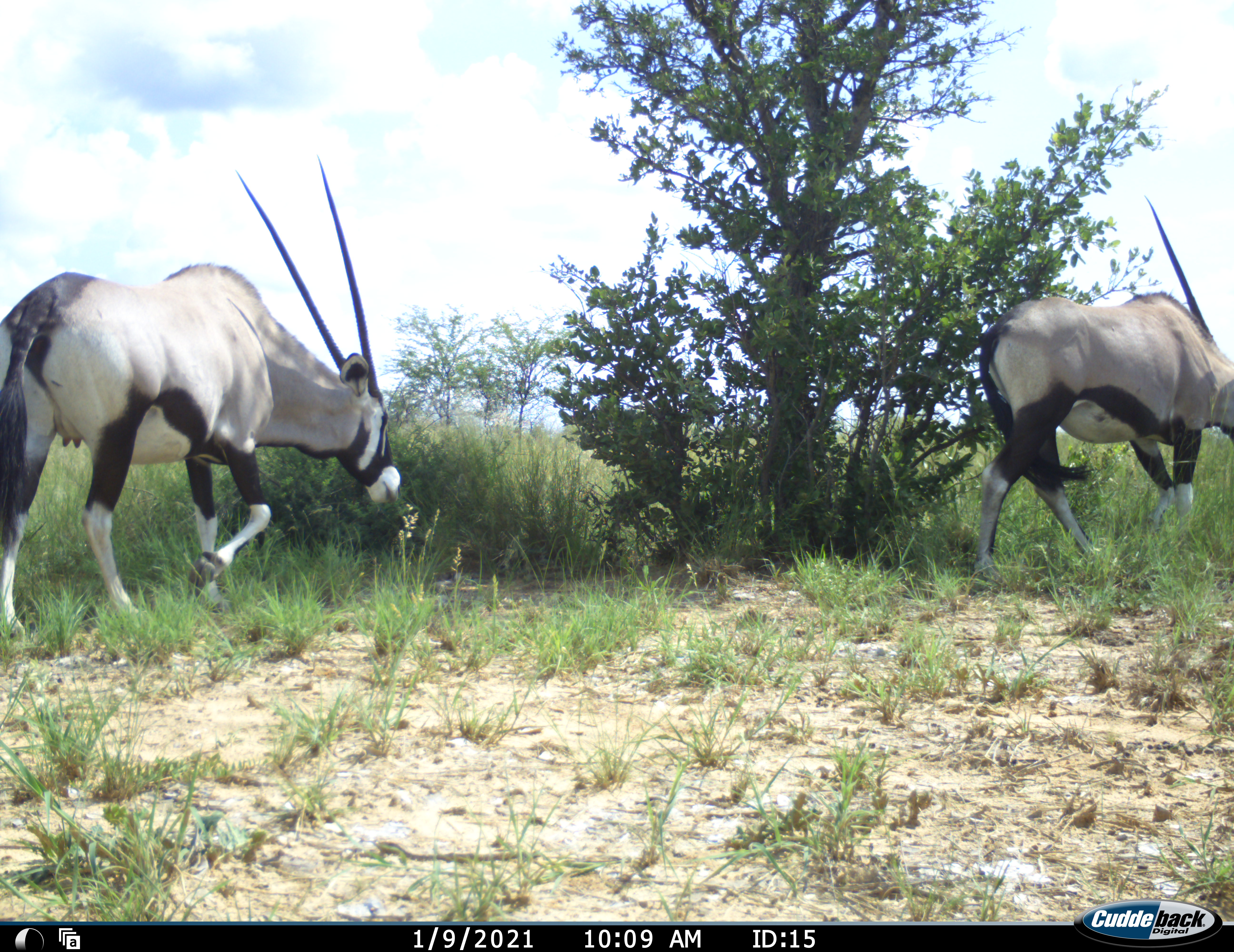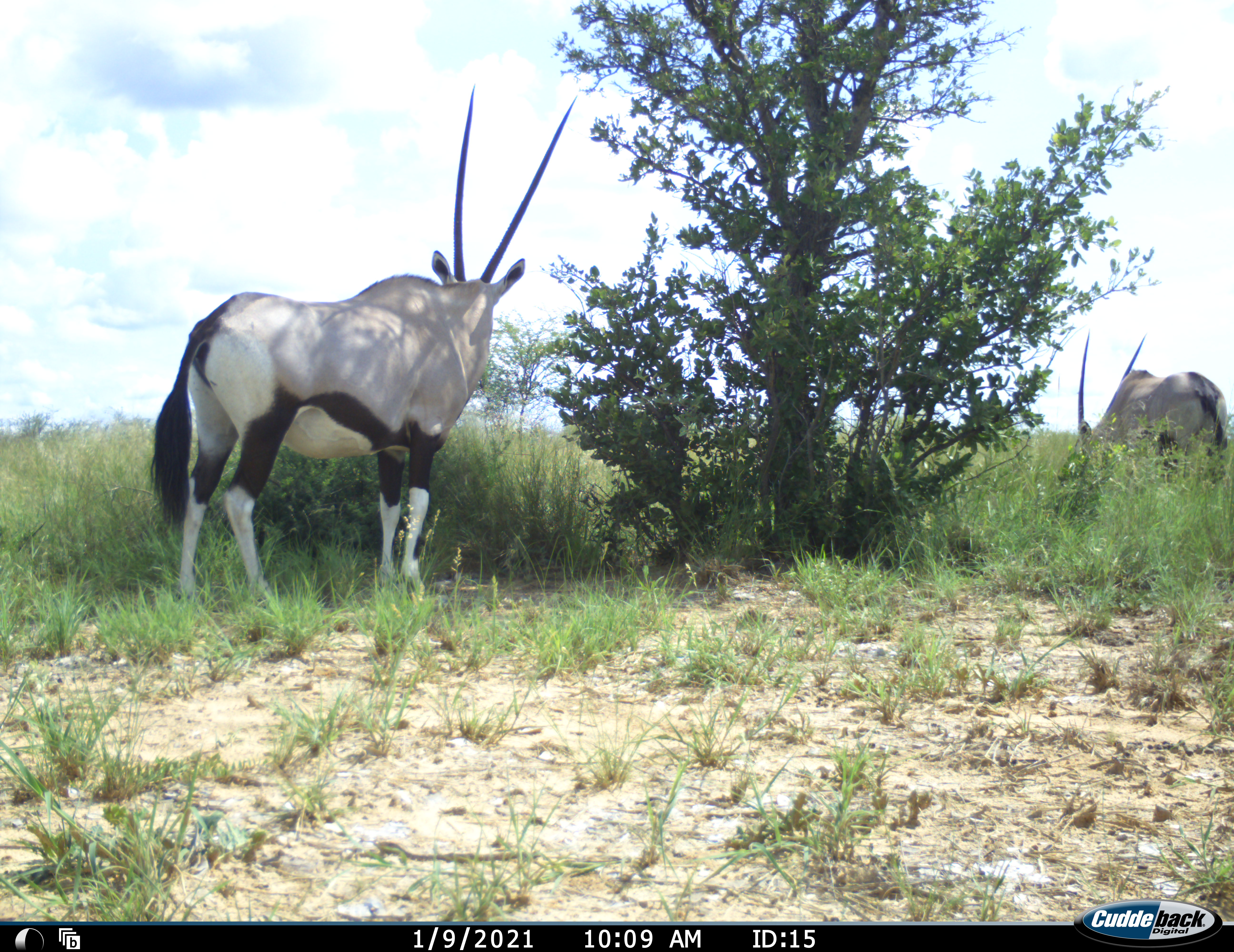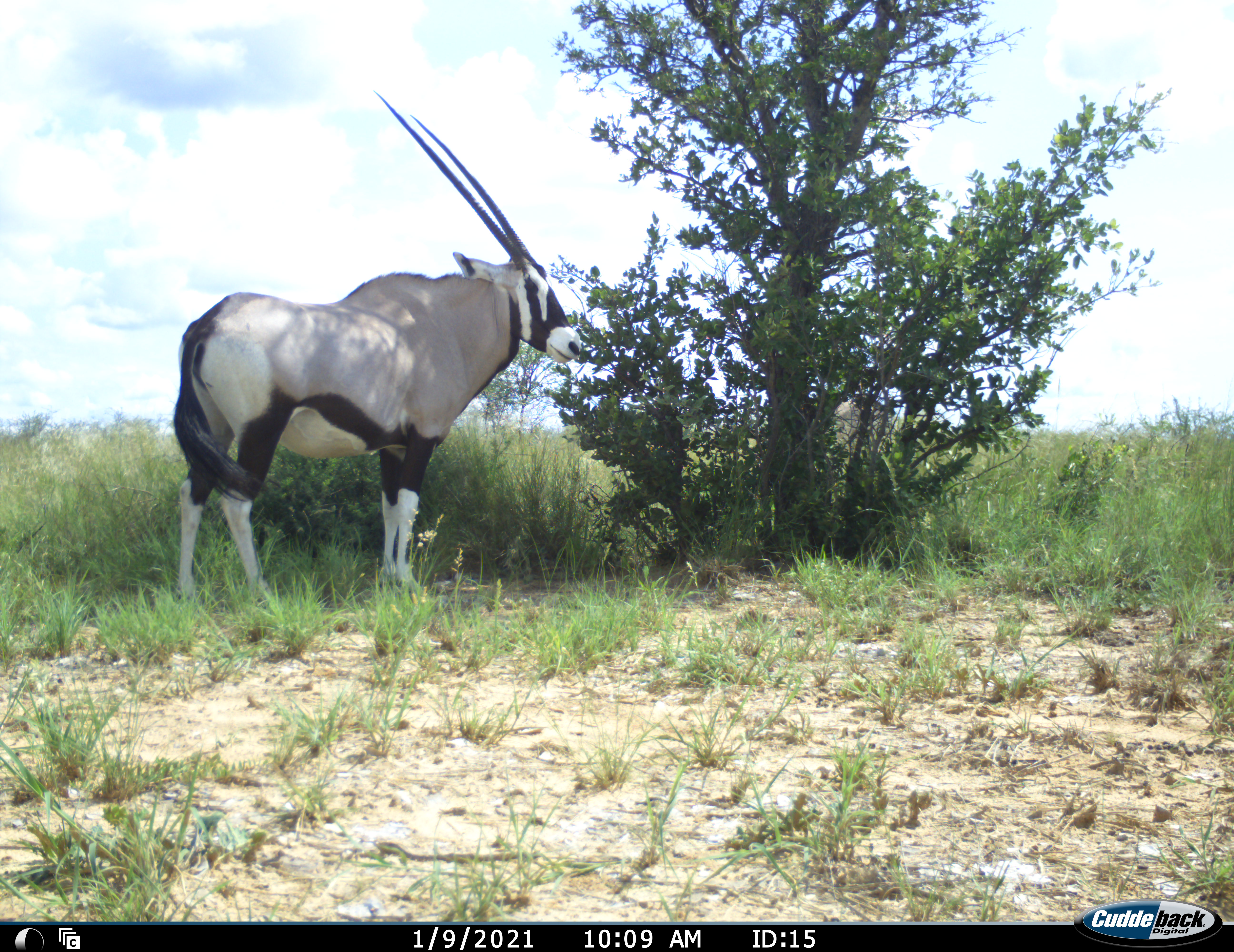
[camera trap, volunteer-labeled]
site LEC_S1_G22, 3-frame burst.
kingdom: Animalia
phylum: Chordata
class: Mammalia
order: Artiodactyla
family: Bovidae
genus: Oryx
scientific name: Oryx gazella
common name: gemsbok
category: oryx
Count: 2.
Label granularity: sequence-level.